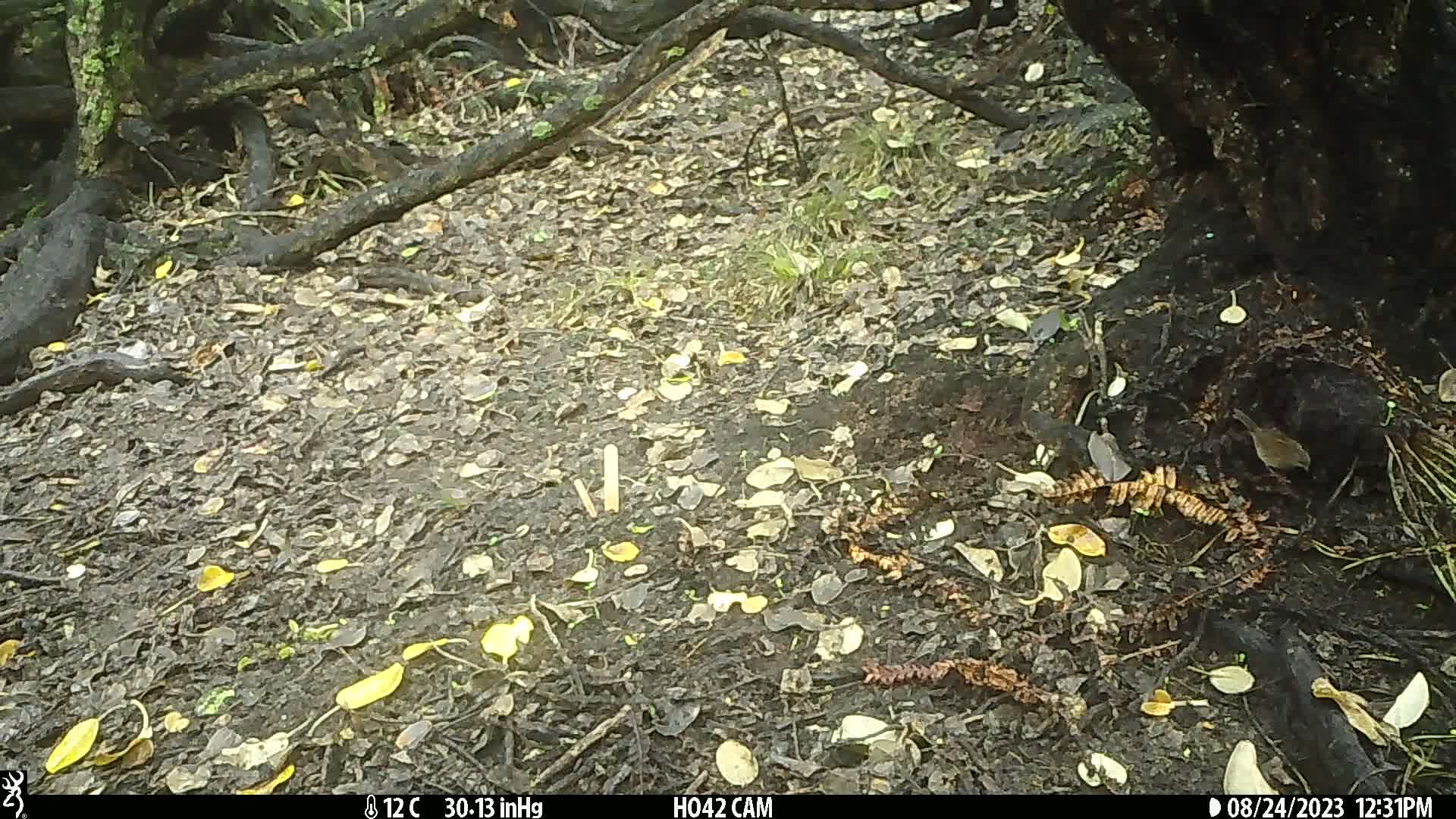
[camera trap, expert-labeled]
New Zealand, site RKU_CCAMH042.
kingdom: Animalia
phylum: Chordata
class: Aves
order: Passeriformes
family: Prunellidae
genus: Prunella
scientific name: Prunella modularis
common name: dunnock